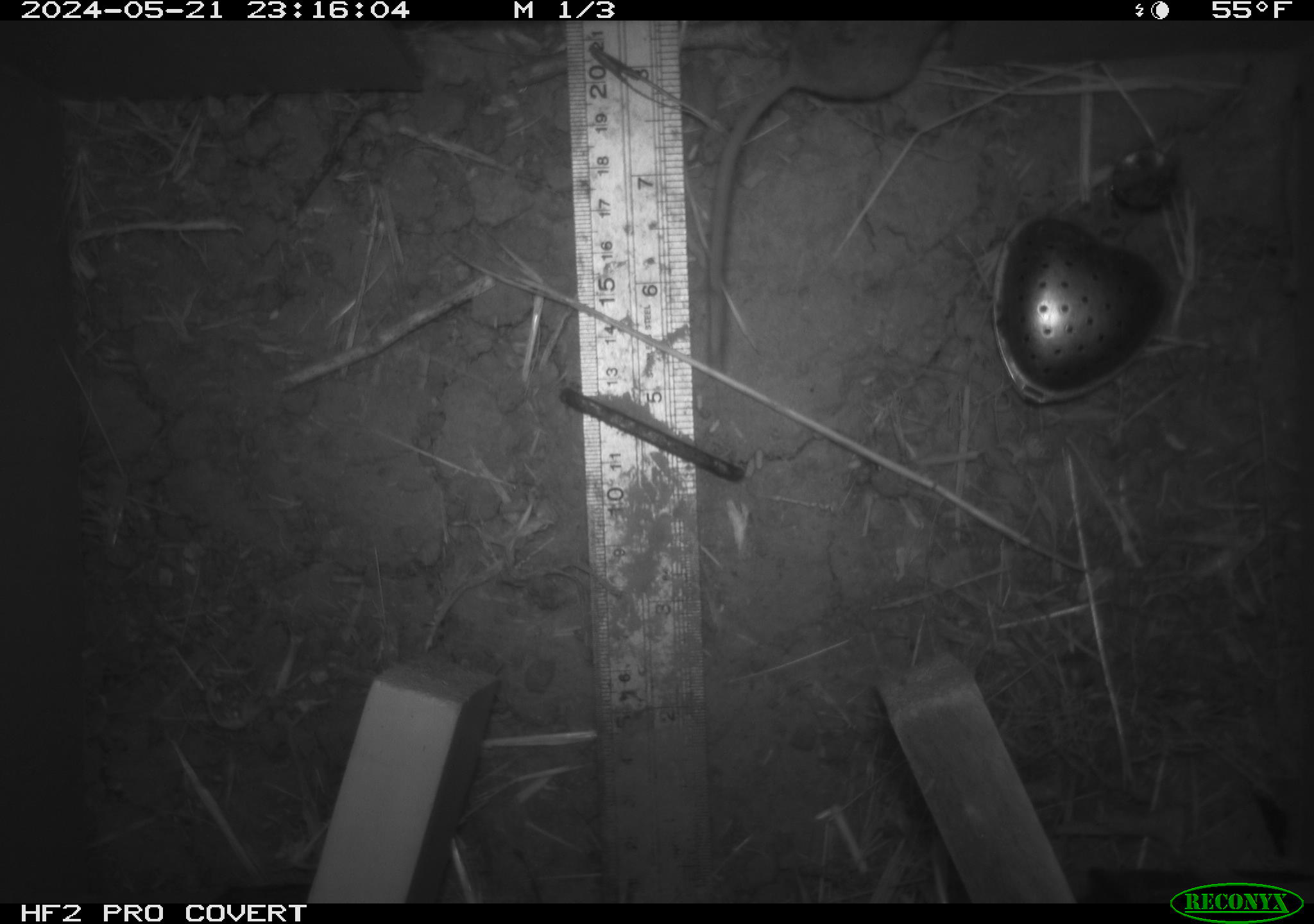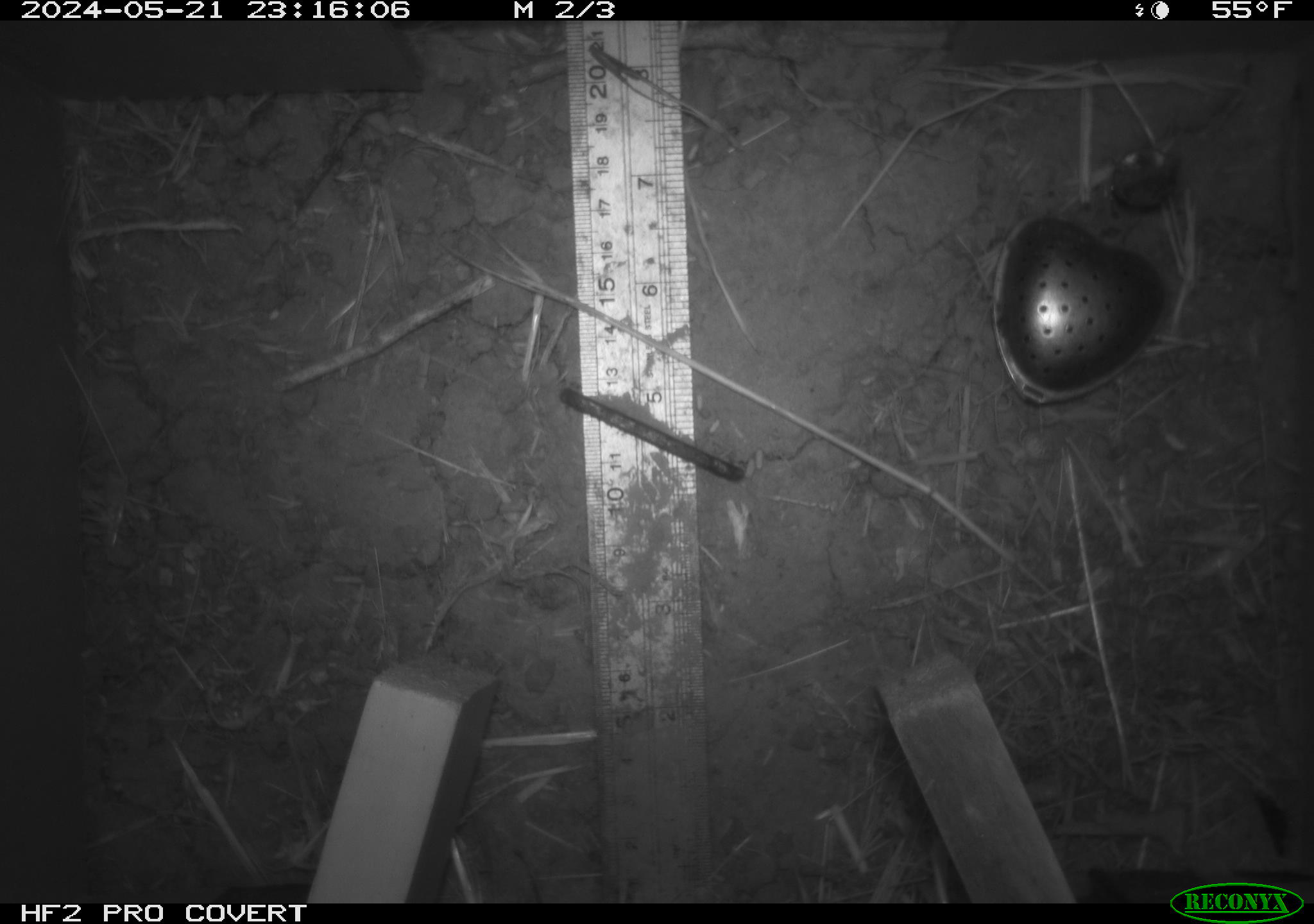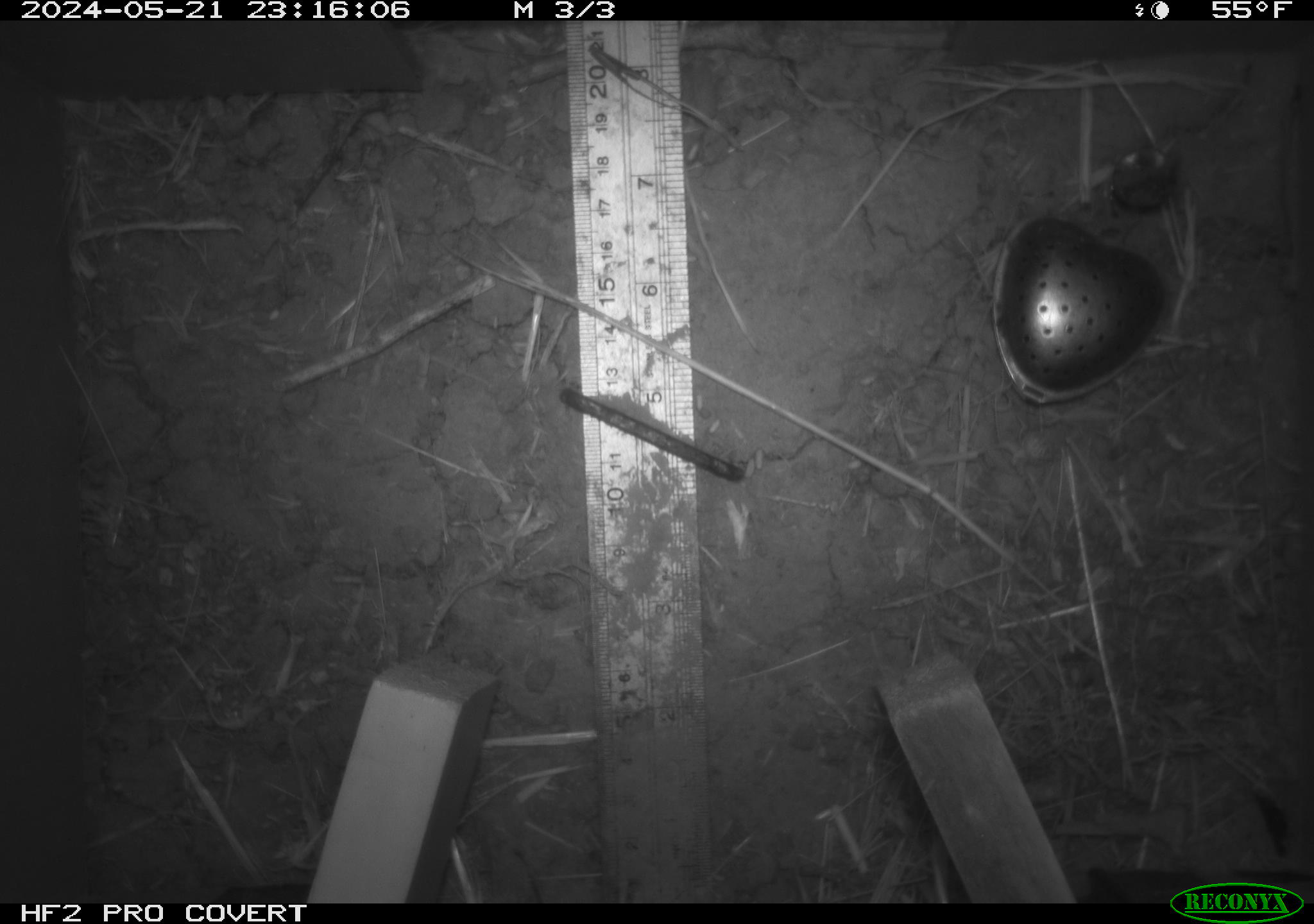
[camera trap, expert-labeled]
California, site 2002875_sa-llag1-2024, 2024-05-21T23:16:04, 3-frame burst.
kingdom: Animalia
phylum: Chordata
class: Mammalia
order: Rodentia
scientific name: Rodentia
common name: mouse species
Mouse species (Rodentia).